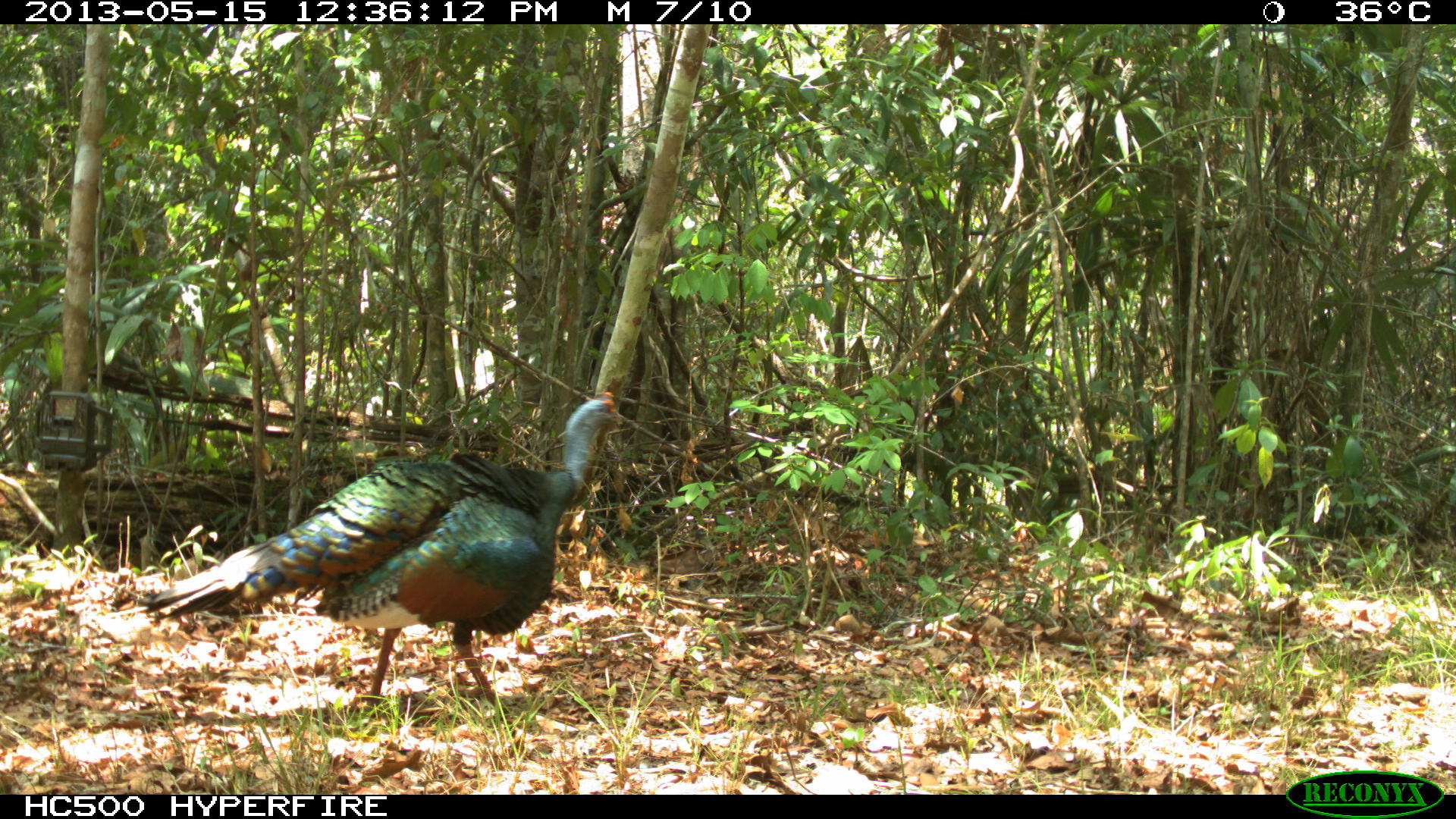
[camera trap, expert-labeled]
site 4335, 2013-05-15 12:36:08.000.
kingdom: Animalia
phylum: Chordata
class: Aves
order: Galliformes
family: Phasianidae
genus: Meleagris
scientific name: Meleagris ocellata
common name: ocellated turkey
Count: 1.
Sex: male.